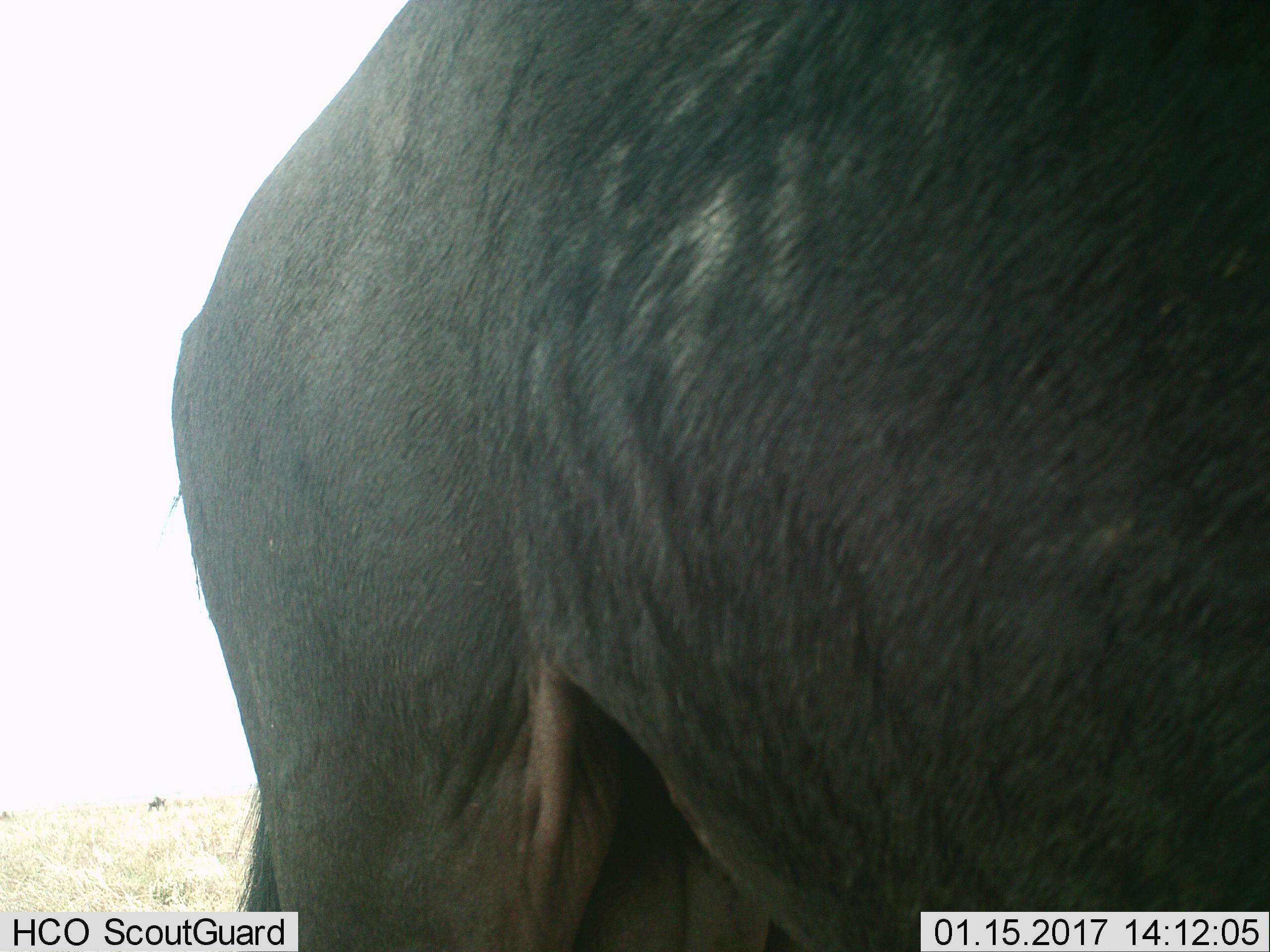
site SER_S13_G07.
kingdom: Animalia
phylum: Chordata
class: Mammalia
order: Artiodactyla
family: Bovidae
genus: Connochaetes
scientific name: Connochaetes taurinus taurinus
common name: blue wildebeest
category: wildebeestblue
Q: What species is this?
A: Wildebeestblue (blue wildebeest) (Connochaetes taurinus taurinus).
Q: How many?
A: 1.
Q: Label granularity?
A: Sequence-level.